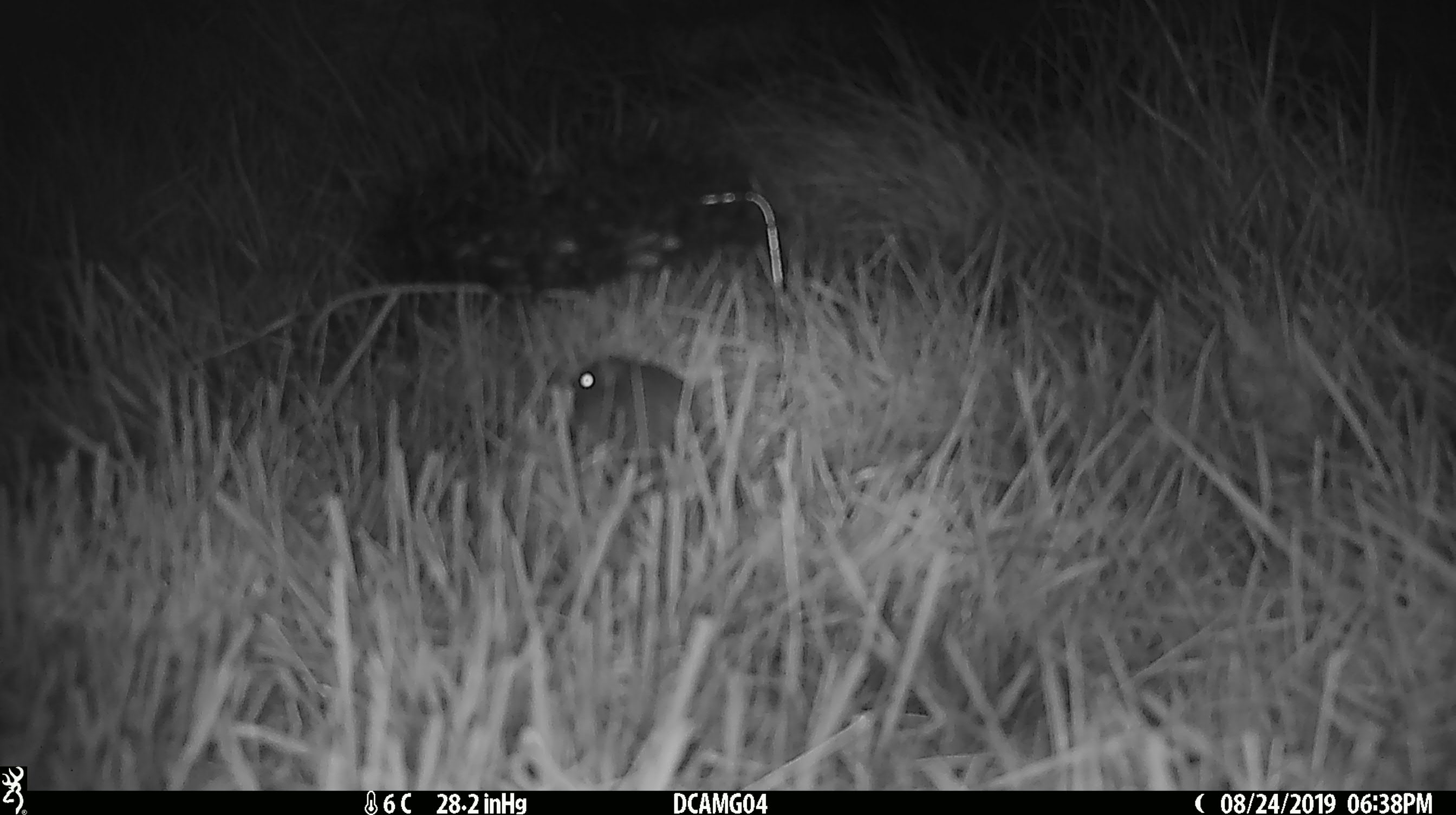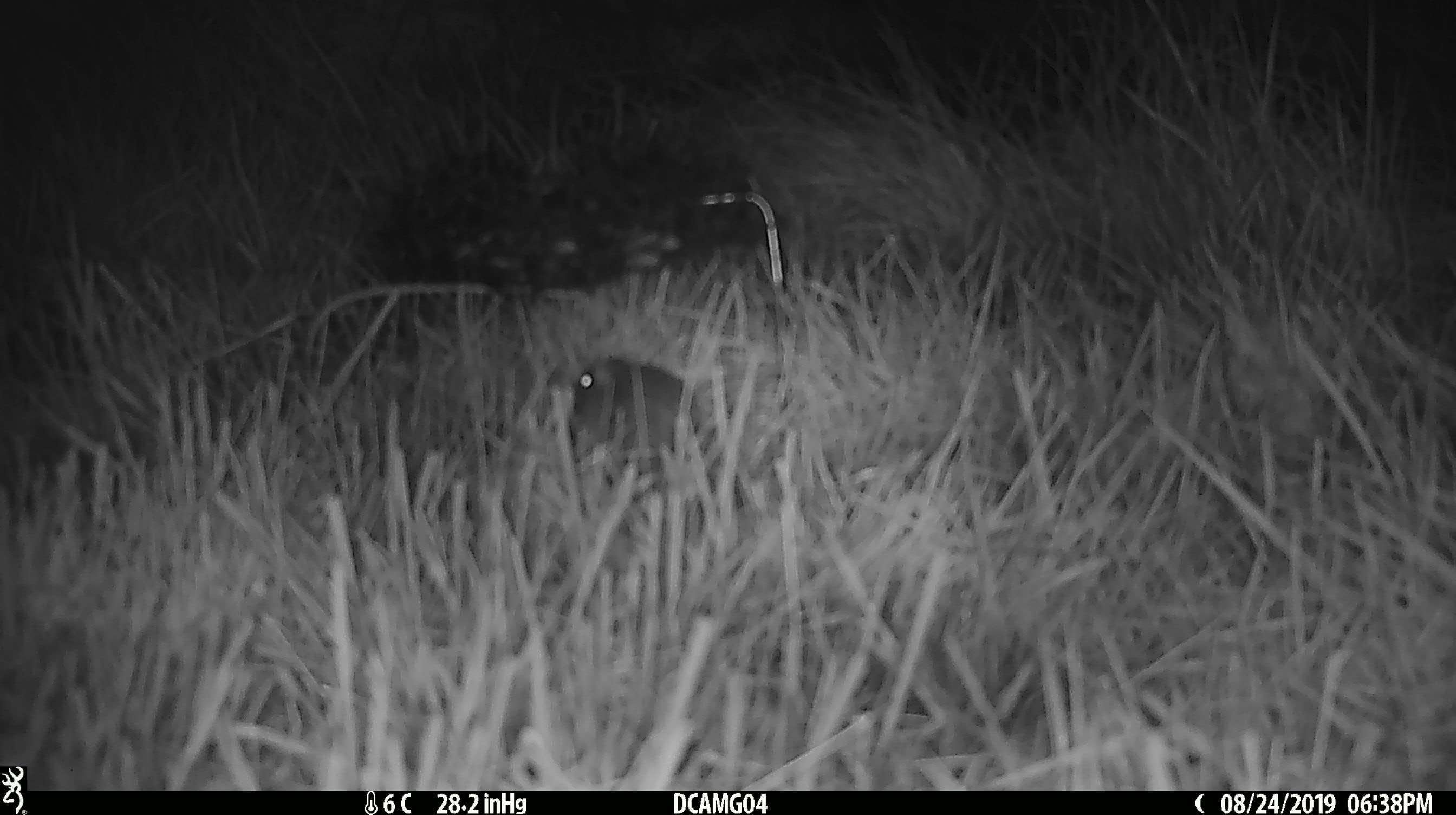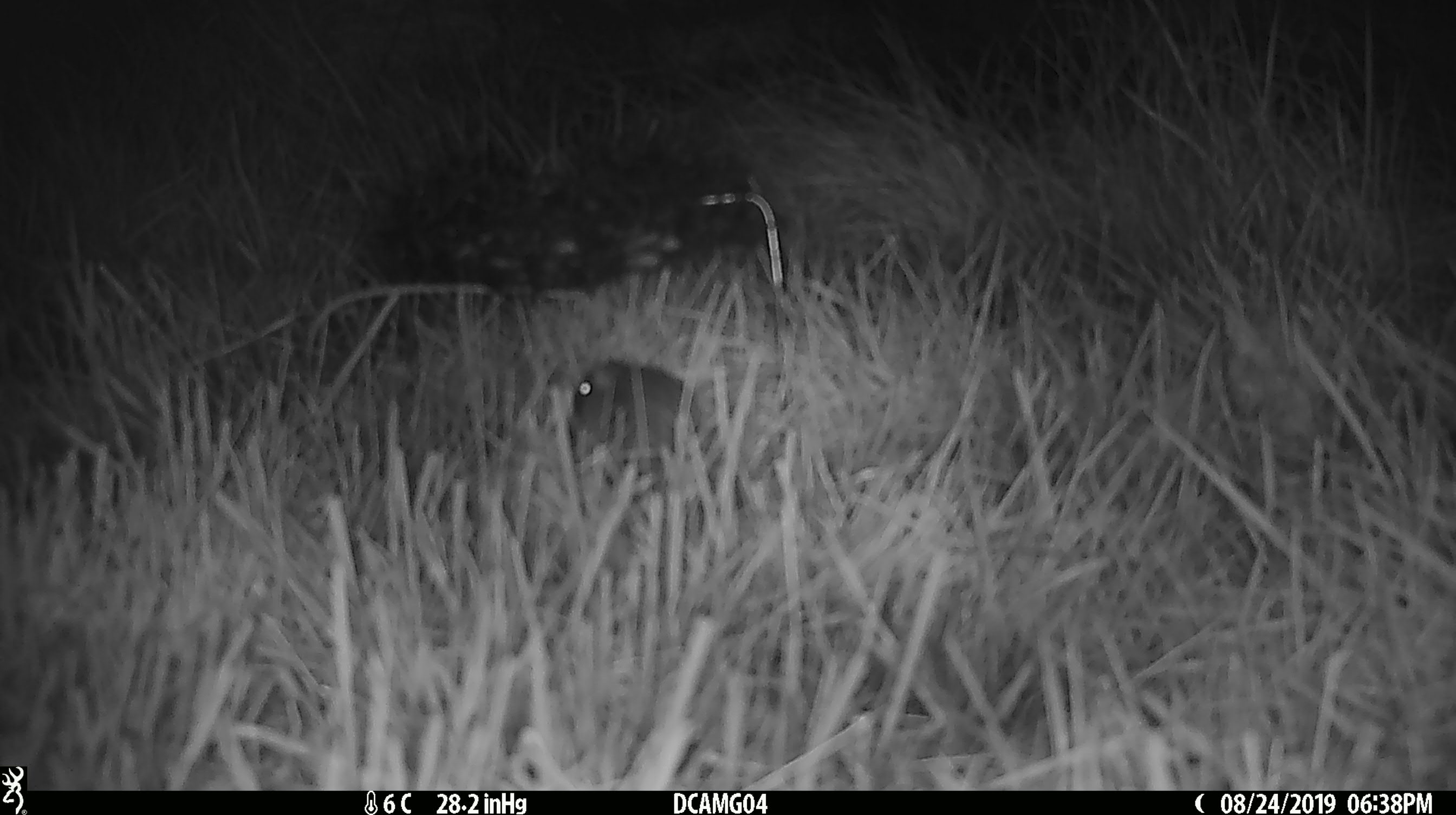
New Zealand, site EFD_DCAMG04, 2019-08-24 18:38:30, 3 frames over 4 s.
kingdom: Animalia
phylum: Chordata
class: Mammalia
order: Rodentia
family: Muridae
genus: Mus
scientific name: Mus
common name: mouse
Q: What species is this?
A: Mouse (Mus).